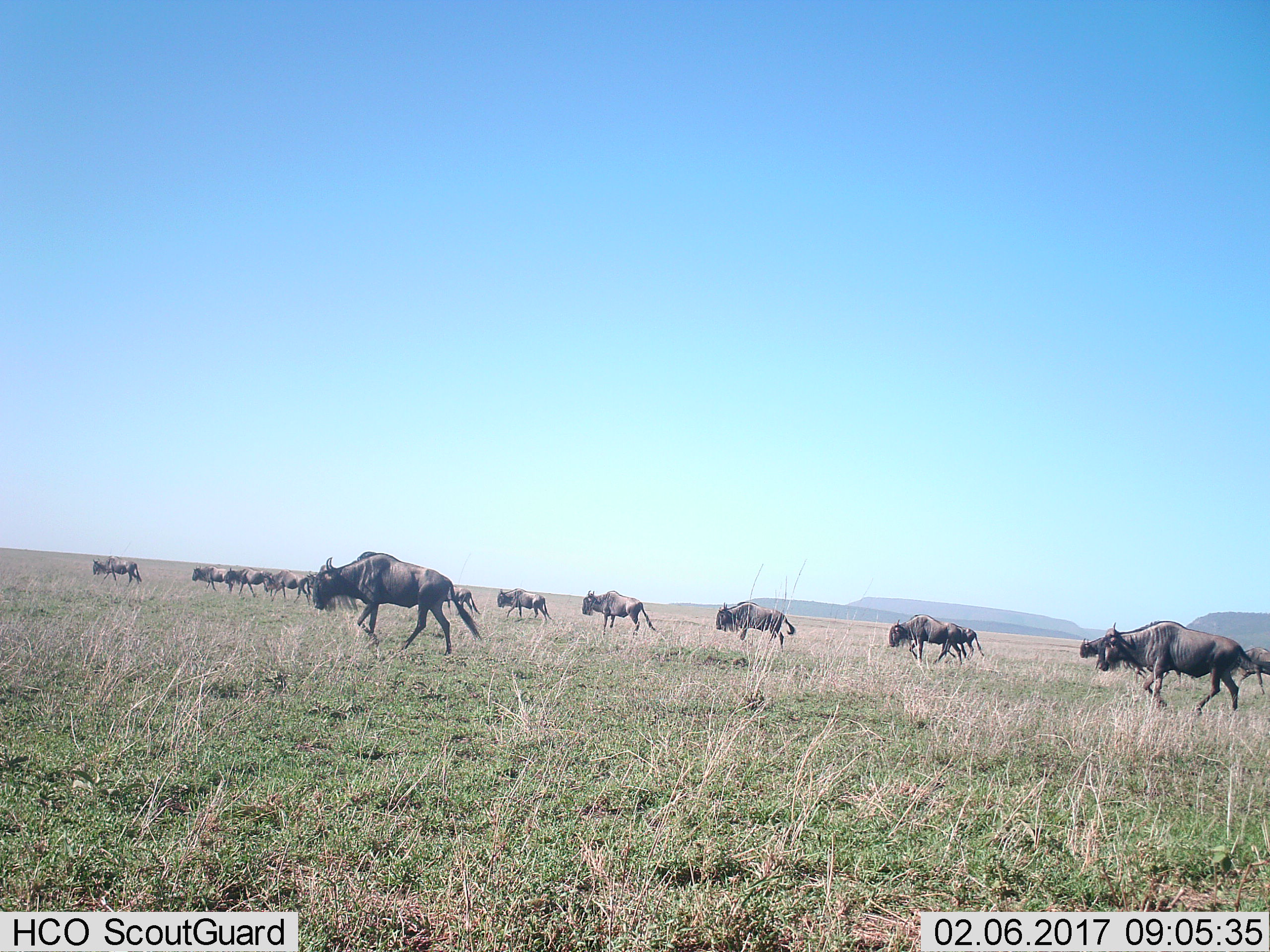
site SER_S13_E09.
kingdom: Animalia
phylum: Chordata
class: Mammalia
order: Artiodactyla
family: Bovidae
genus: Connochaetes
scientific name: Connochaetes taurinus taurinus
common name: blue wildebeest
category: wildebeestblue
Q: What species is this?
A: Wildebeestblue (blue wildebeest) (Connochaetes taurinus taurinus).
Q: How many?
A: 11-50.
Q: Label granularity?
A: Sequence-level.